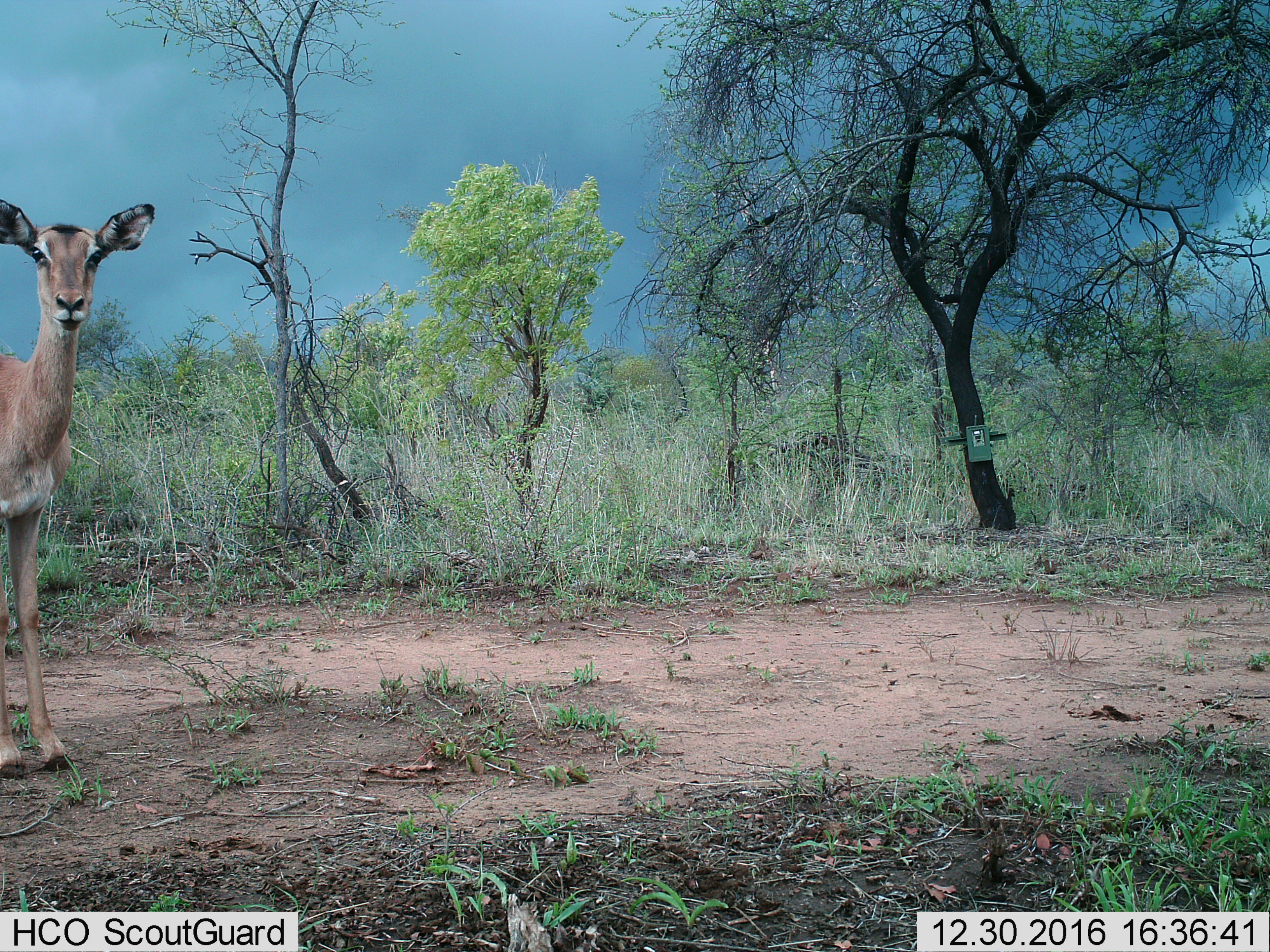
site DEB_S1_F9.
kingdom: Animalia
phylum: Chordata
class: Mammalia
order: Artiodactyla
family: Bovidae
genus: Aepyceros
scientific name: Aepyceros melampus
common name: impala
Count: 1.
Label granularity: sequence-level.